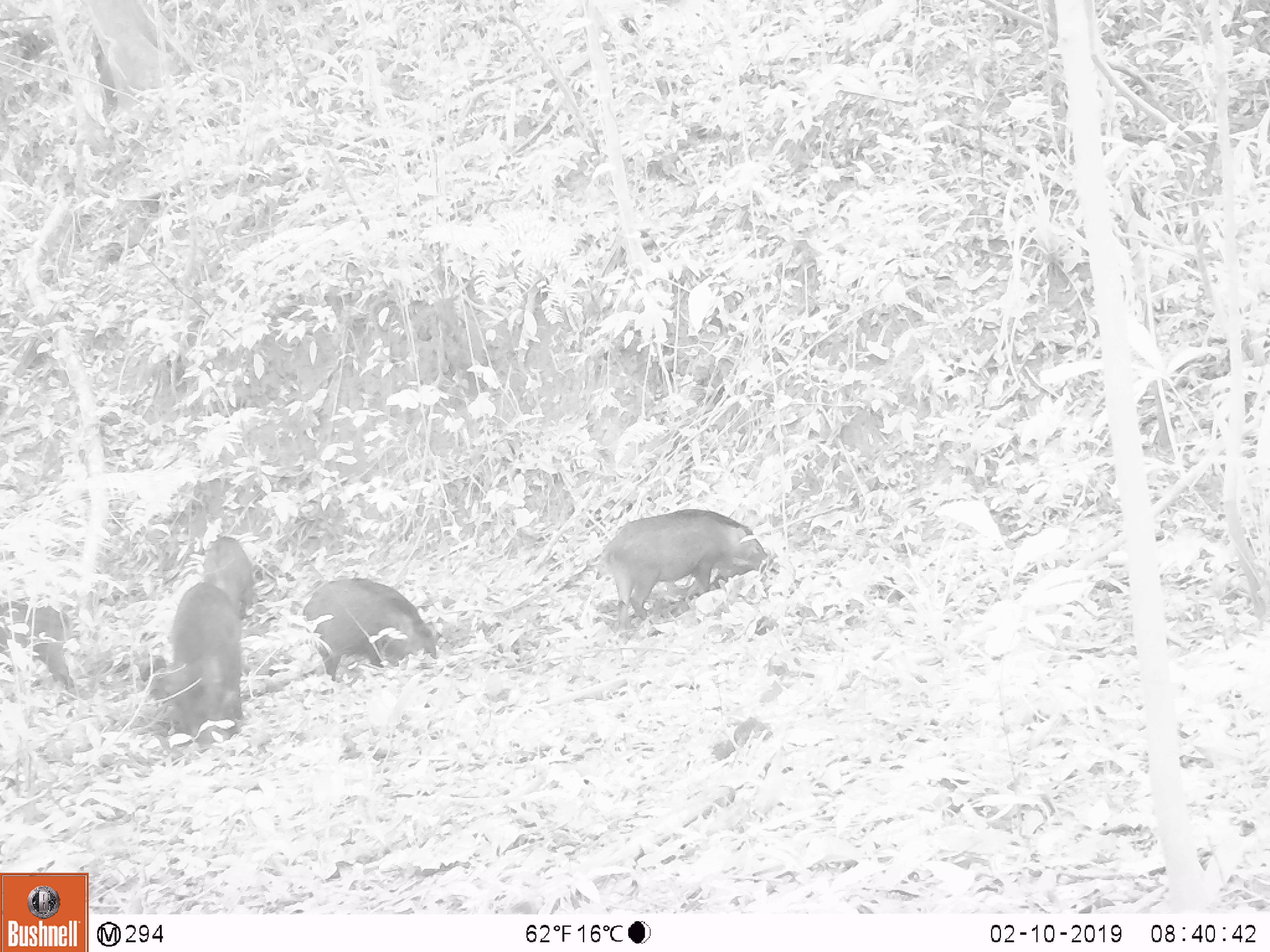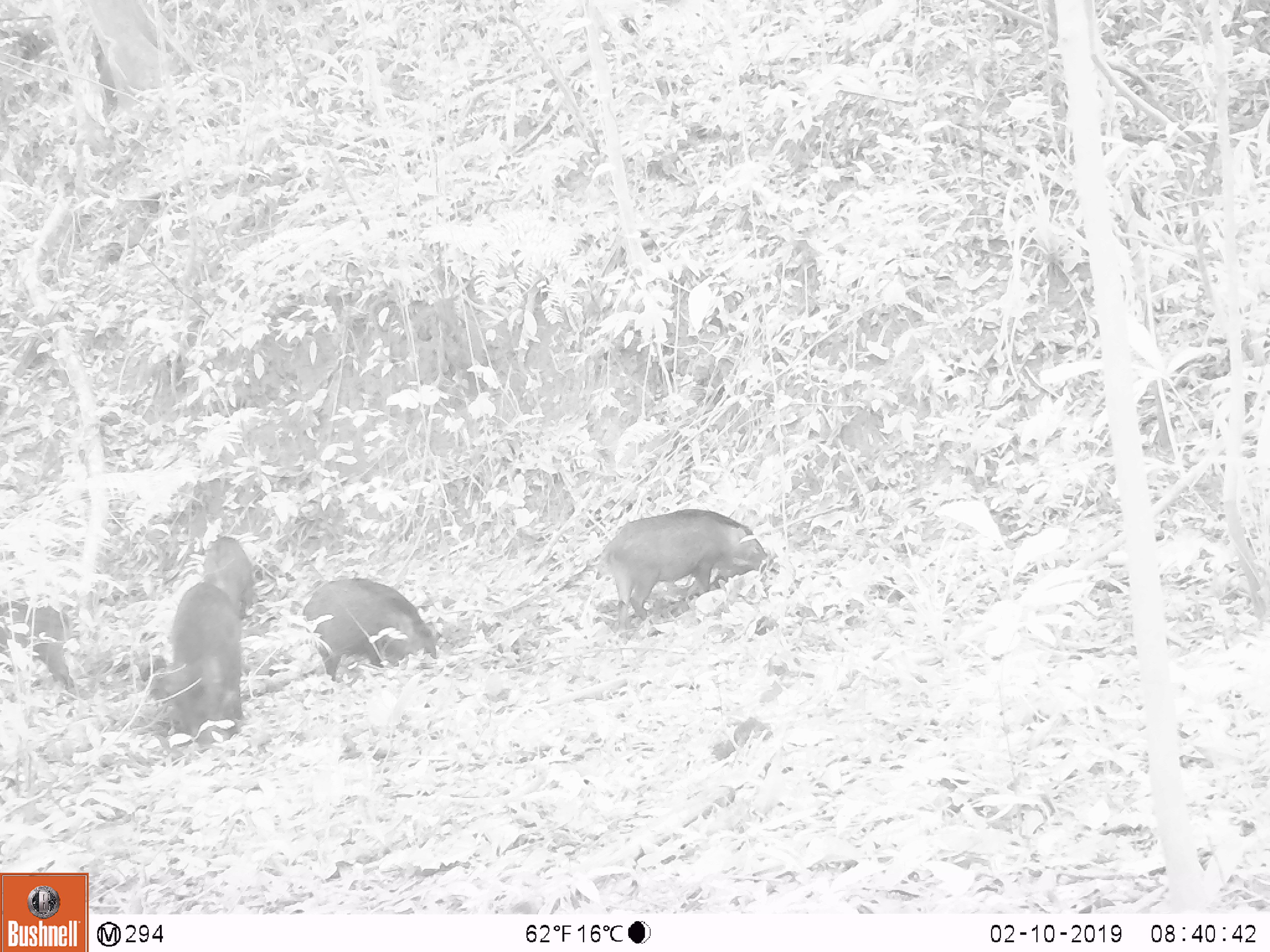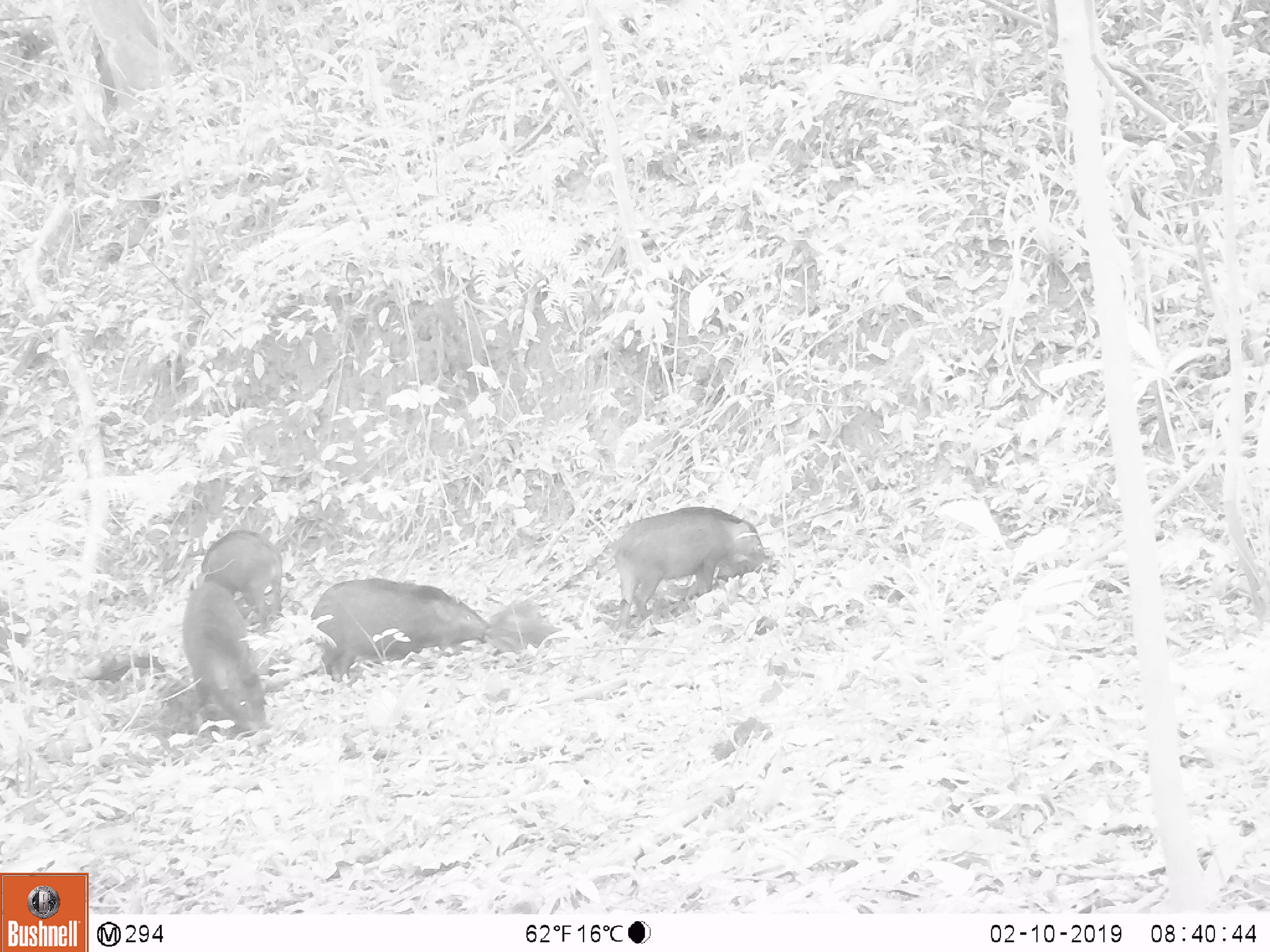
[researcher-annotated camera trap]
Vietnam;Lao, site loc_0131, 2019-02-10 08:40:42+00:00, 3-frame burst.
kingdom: Animalia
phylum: Chordata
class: Aves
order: Galliformes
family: Phasianidae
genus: Gallus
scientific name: Gallus gallus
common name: red junglefowl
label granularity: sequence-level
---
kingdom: Animalia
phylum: Chordata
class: Mammalia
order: Artiodactyla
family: Suidae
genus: Sus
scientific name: Sus scrofa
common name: eurasian wild pig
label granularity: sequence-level